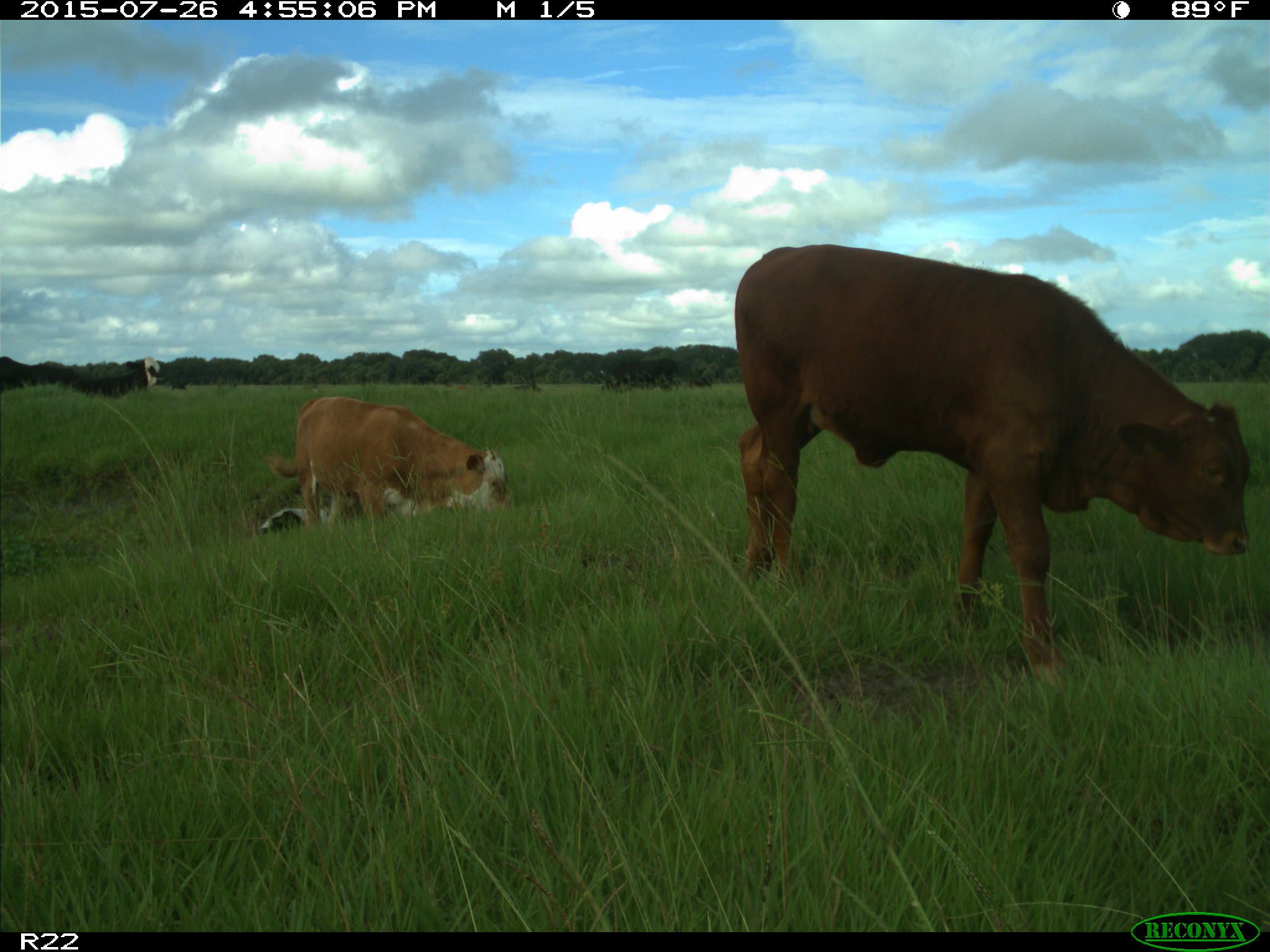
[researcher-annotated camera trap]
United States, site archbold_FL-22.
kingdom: Animalia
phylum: Chordata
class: Mammalia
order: Artiodactyla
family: Bovidae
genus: Bos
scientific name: Bos taurus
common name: domestic cow